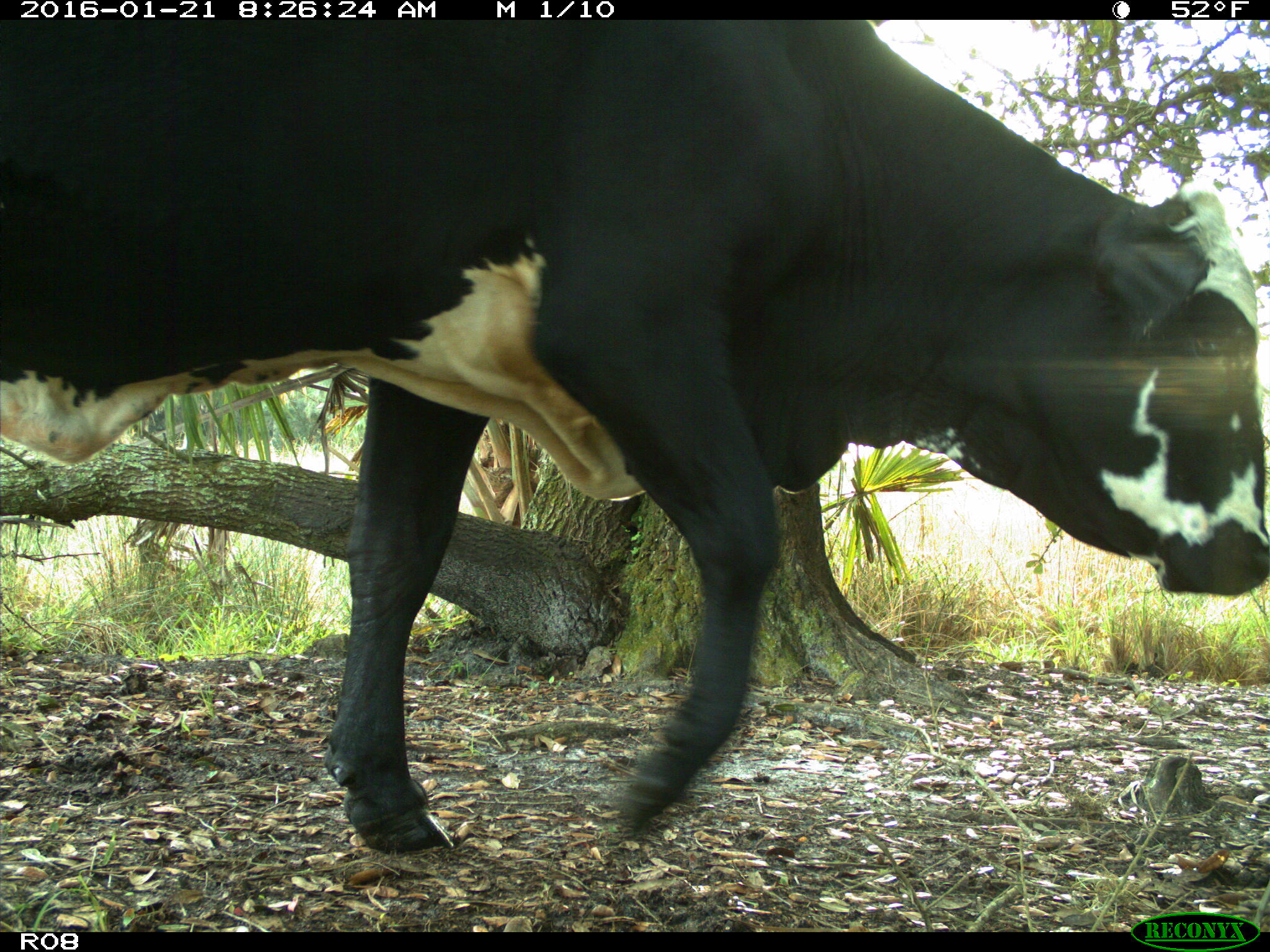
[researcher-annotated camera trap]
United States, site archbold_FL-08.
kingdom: Animalia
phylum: Chordata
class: Mammalia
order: Artiodactyla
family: Bovidae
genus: Bos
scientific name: Bos taurus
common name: domestic cow